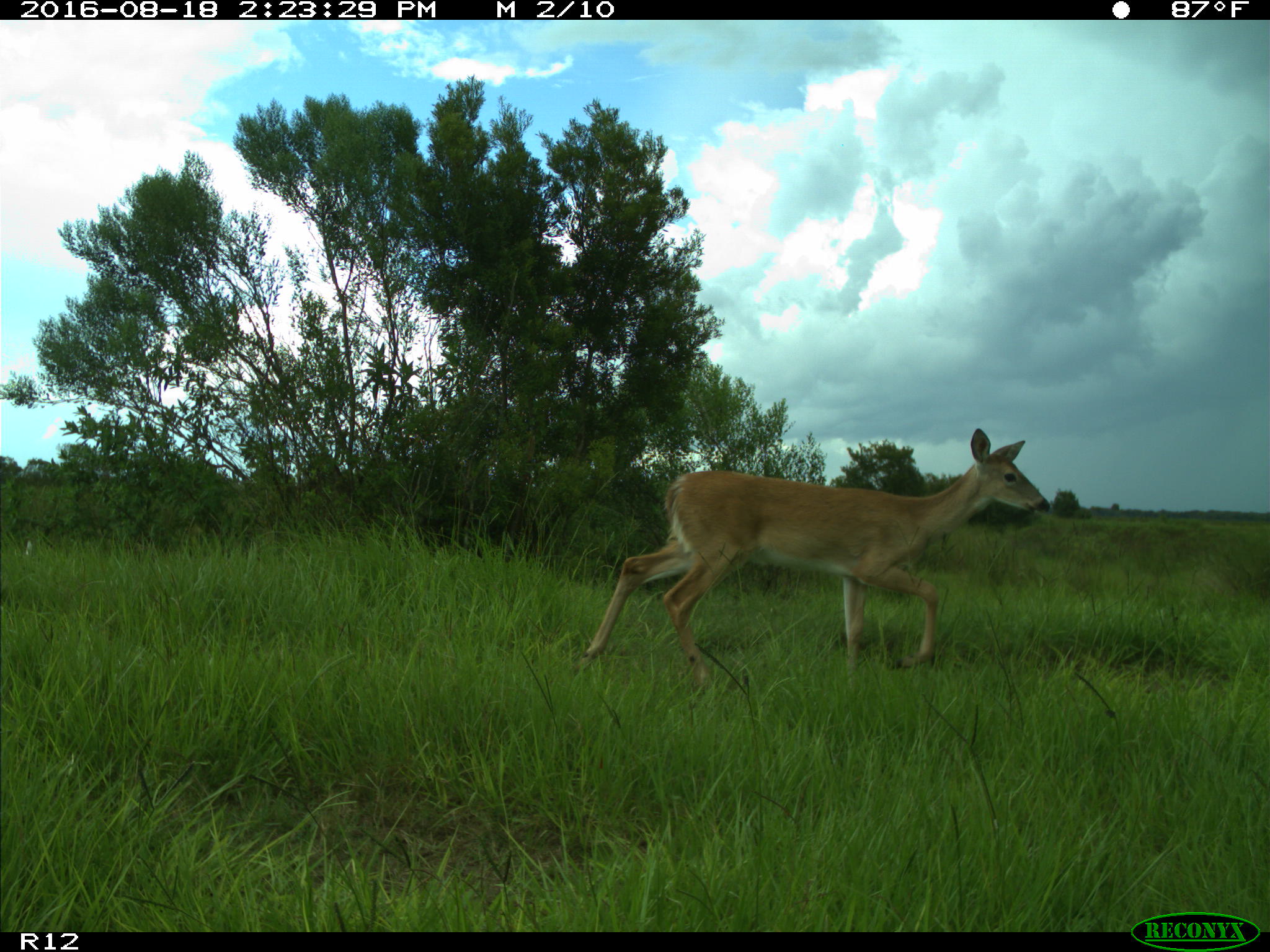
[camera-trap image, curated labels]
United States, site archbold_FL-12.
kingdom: Animalia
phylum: Chordata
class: Mammalia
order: Artiodactyla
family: Cervidae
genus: Odocoileus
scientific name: Odocoileus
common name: deer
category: unidentified deer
Unidentified deer (deer) (Odocoileus).